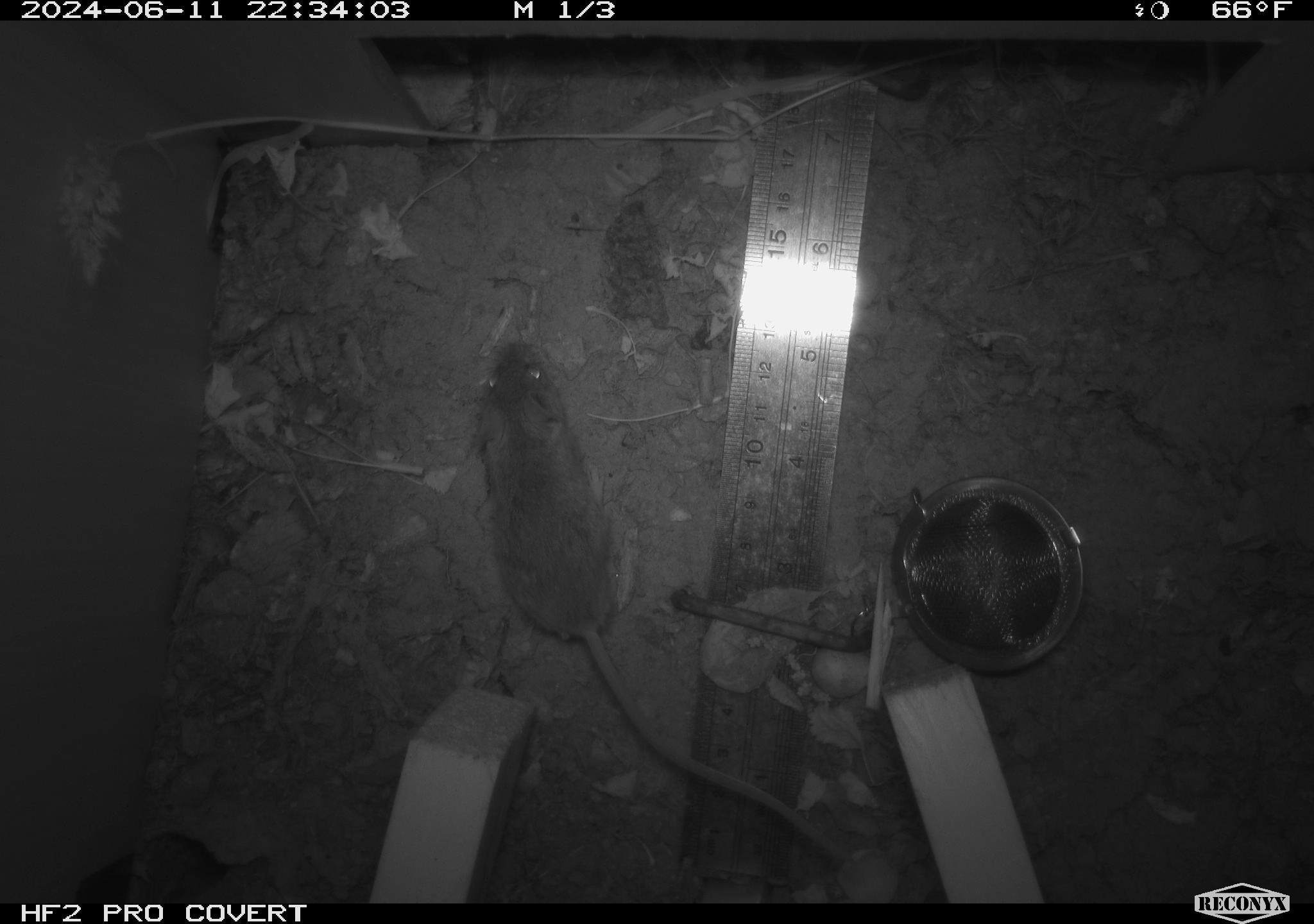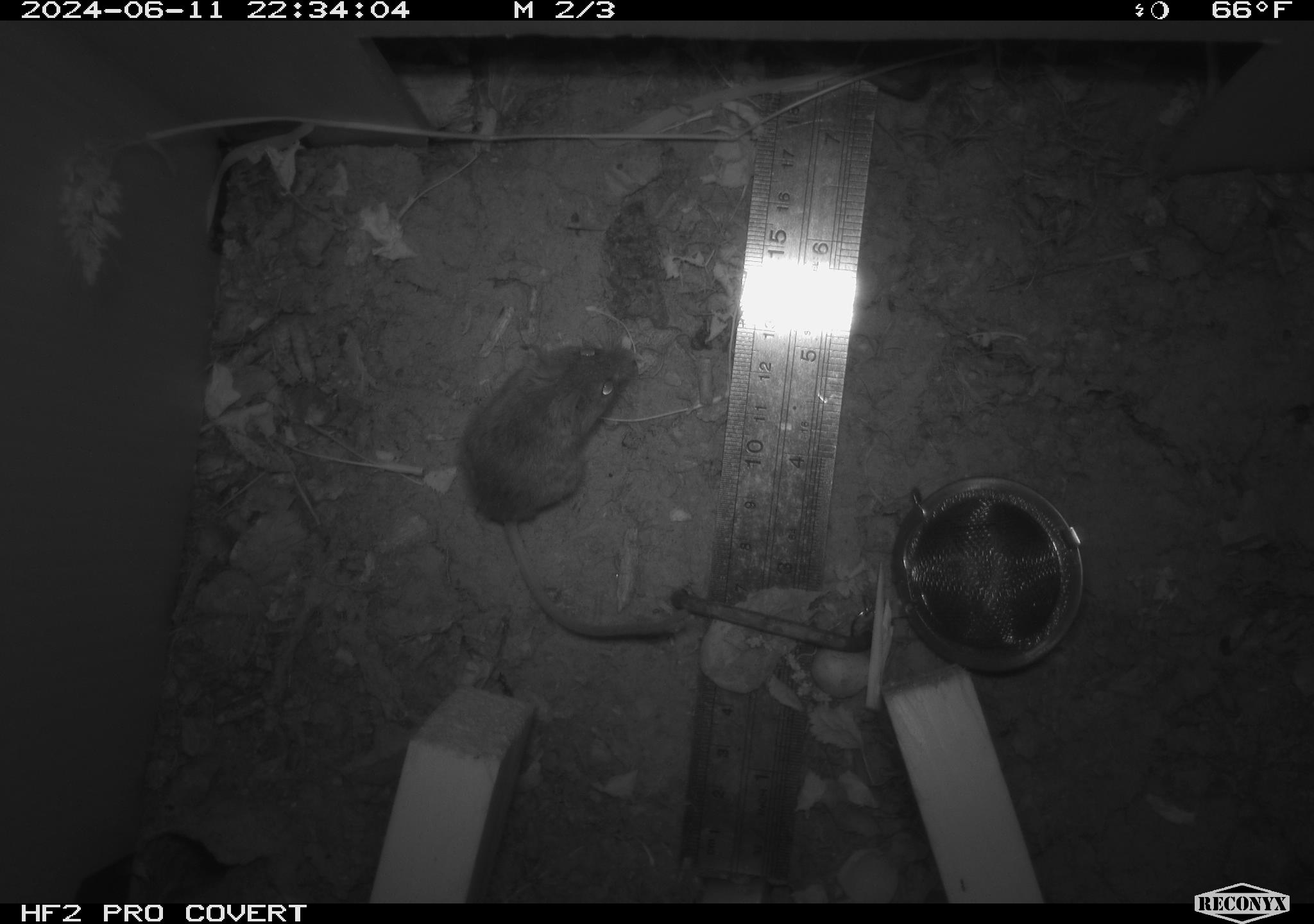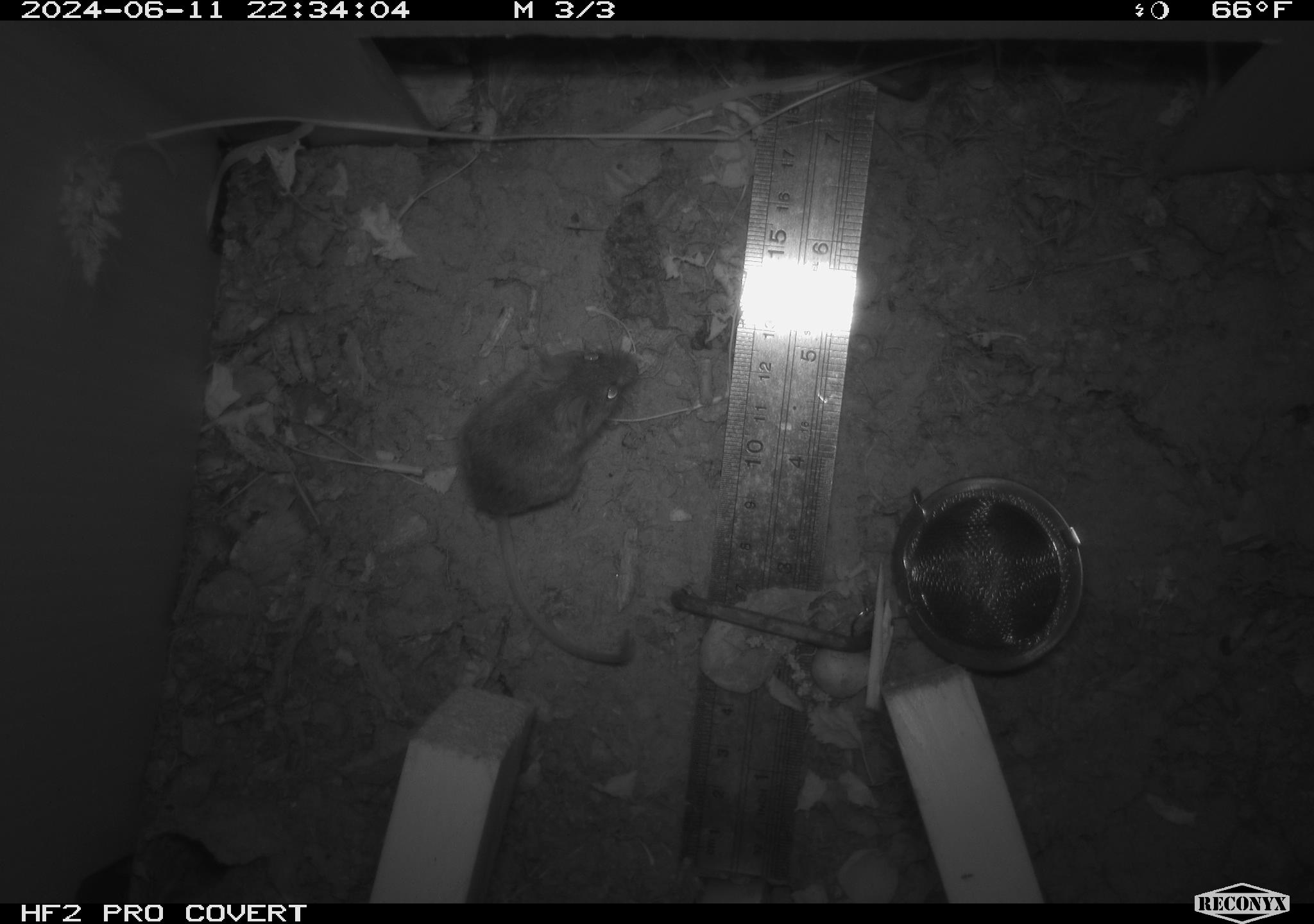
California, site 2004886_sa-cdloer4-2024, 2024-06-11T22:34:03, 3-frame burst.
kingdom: Animalia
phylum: Chordata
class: Mammalia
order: Rodentia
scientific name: Rodentia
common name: rodent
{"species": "rodent (Rodentia)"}